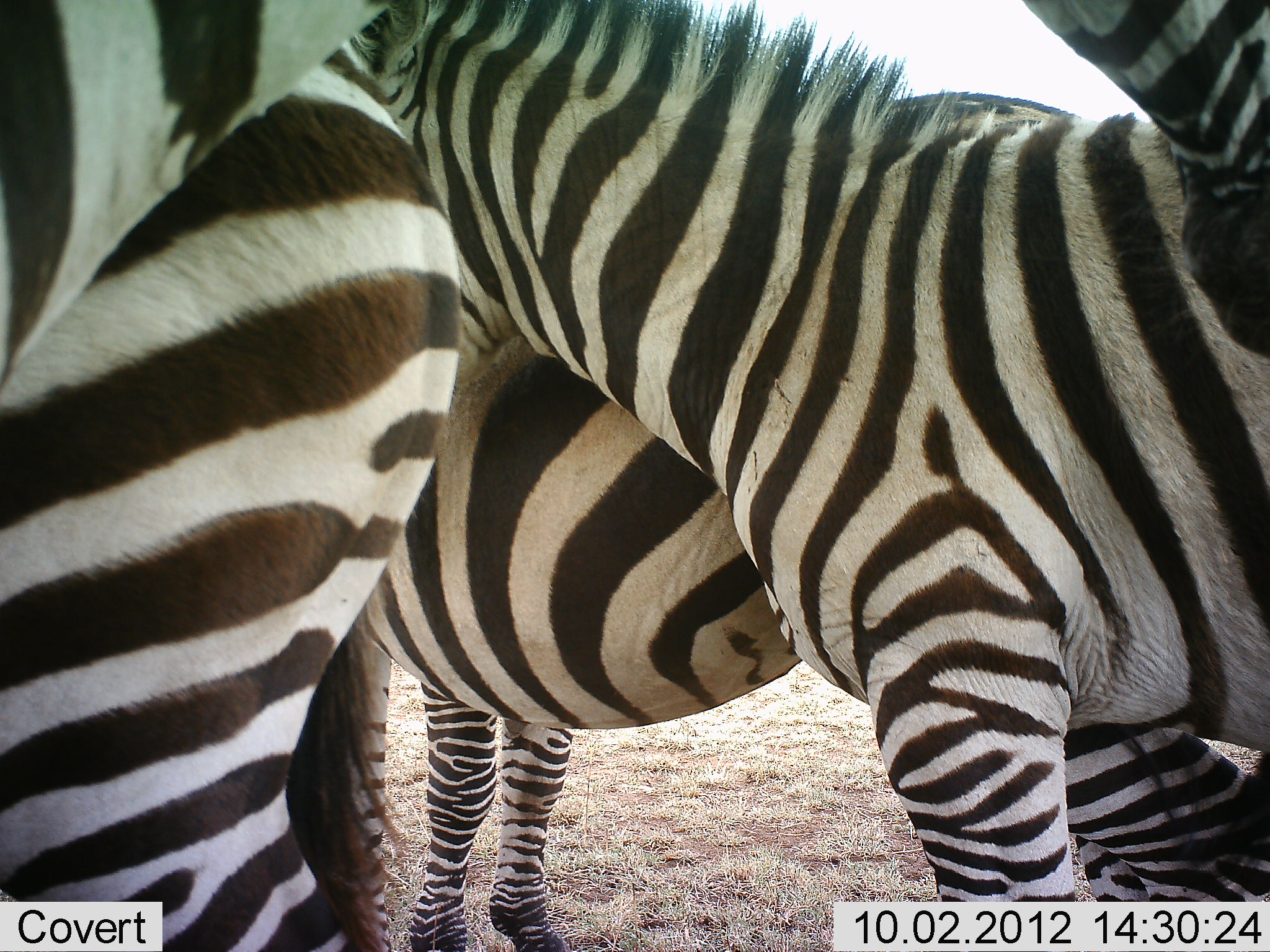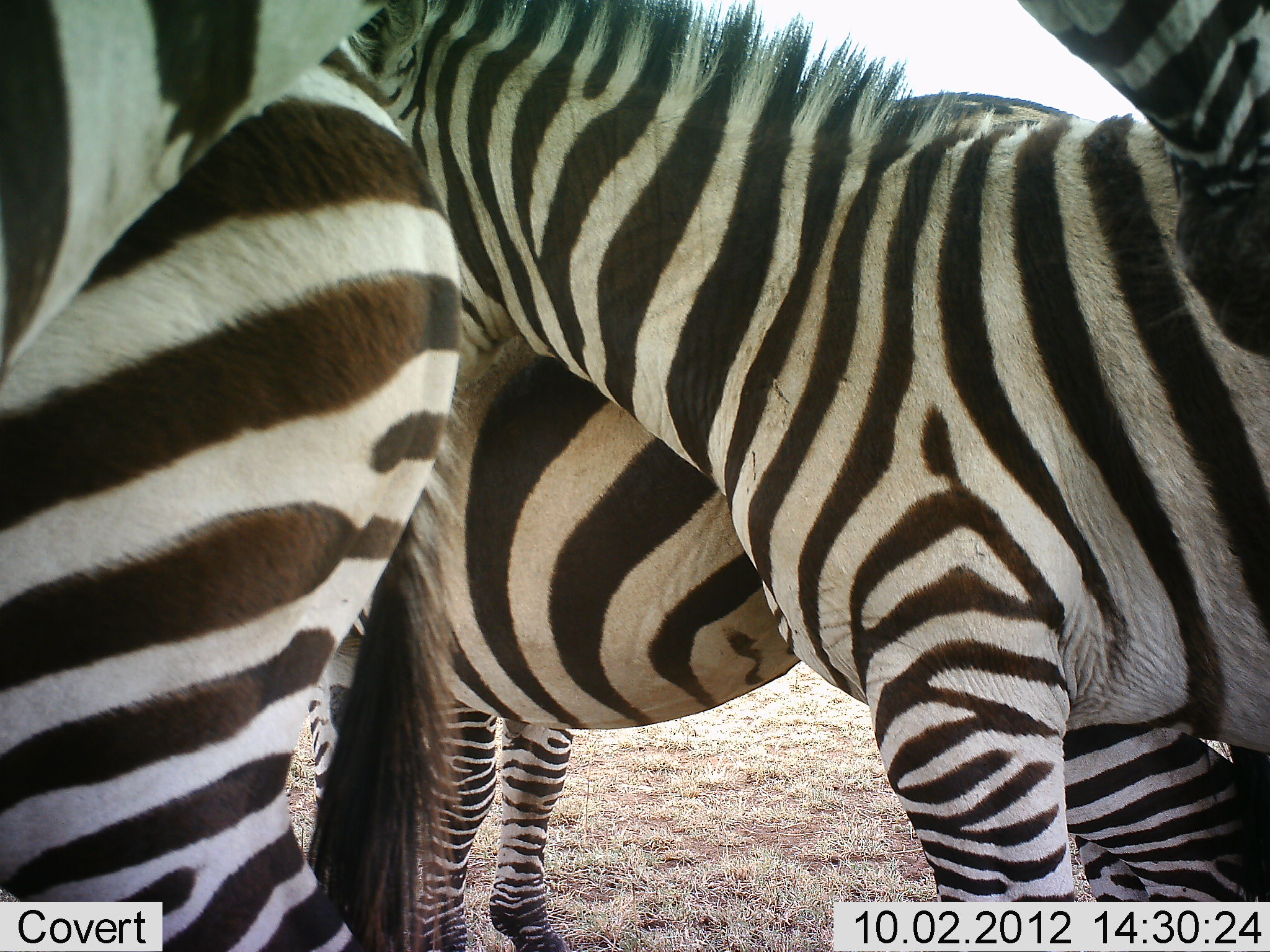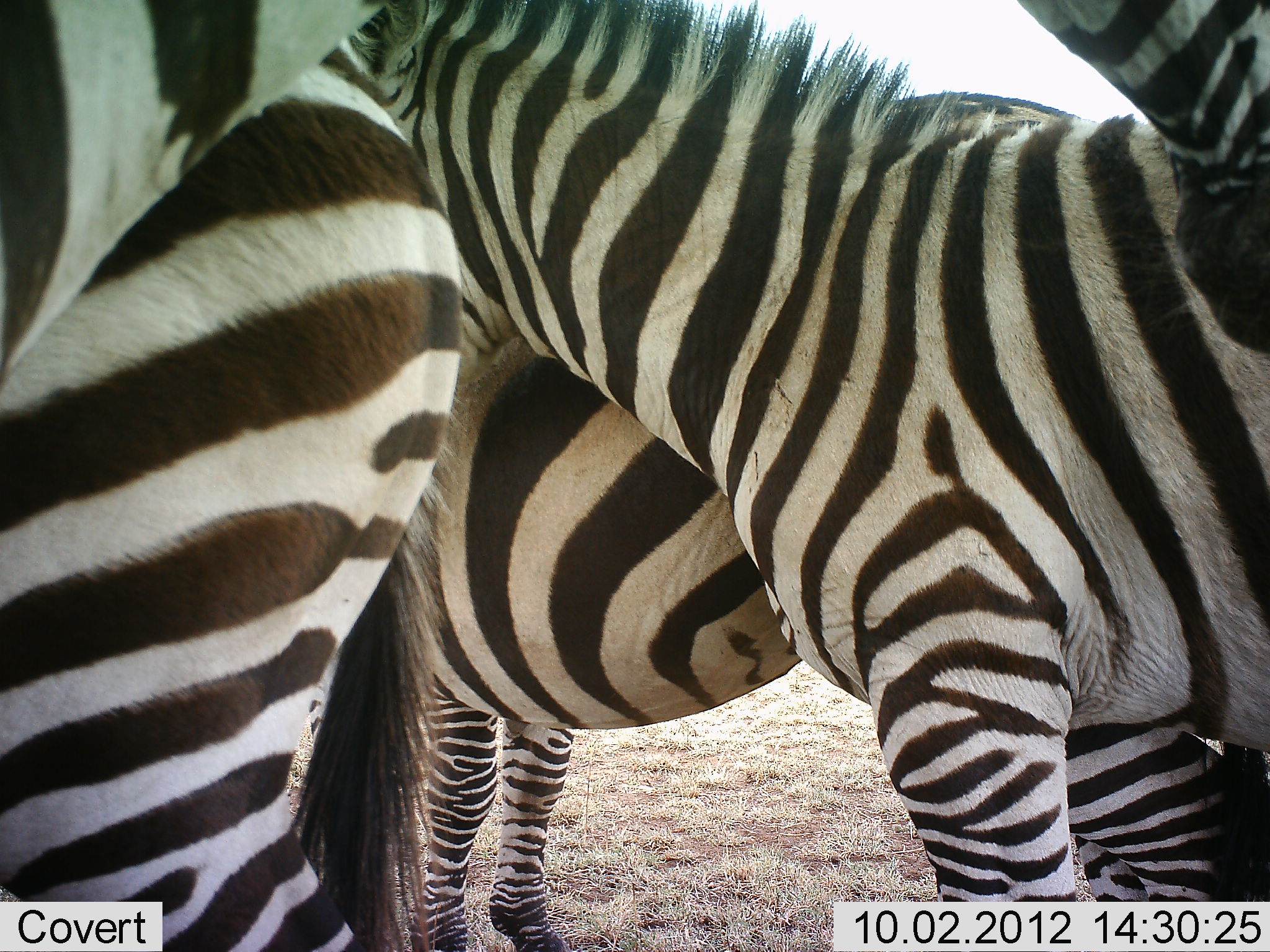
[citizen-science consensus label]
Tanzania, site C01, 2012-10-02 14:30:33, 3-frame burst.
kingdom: Animalia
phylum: Chordata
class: Mammalia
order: Perissodactyla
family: Equidae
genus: Equus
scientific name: Equus quagga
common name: plains zebra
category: zebra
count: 4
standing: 100%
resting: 20%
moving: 0%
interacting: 20%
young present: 0%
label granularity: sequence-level